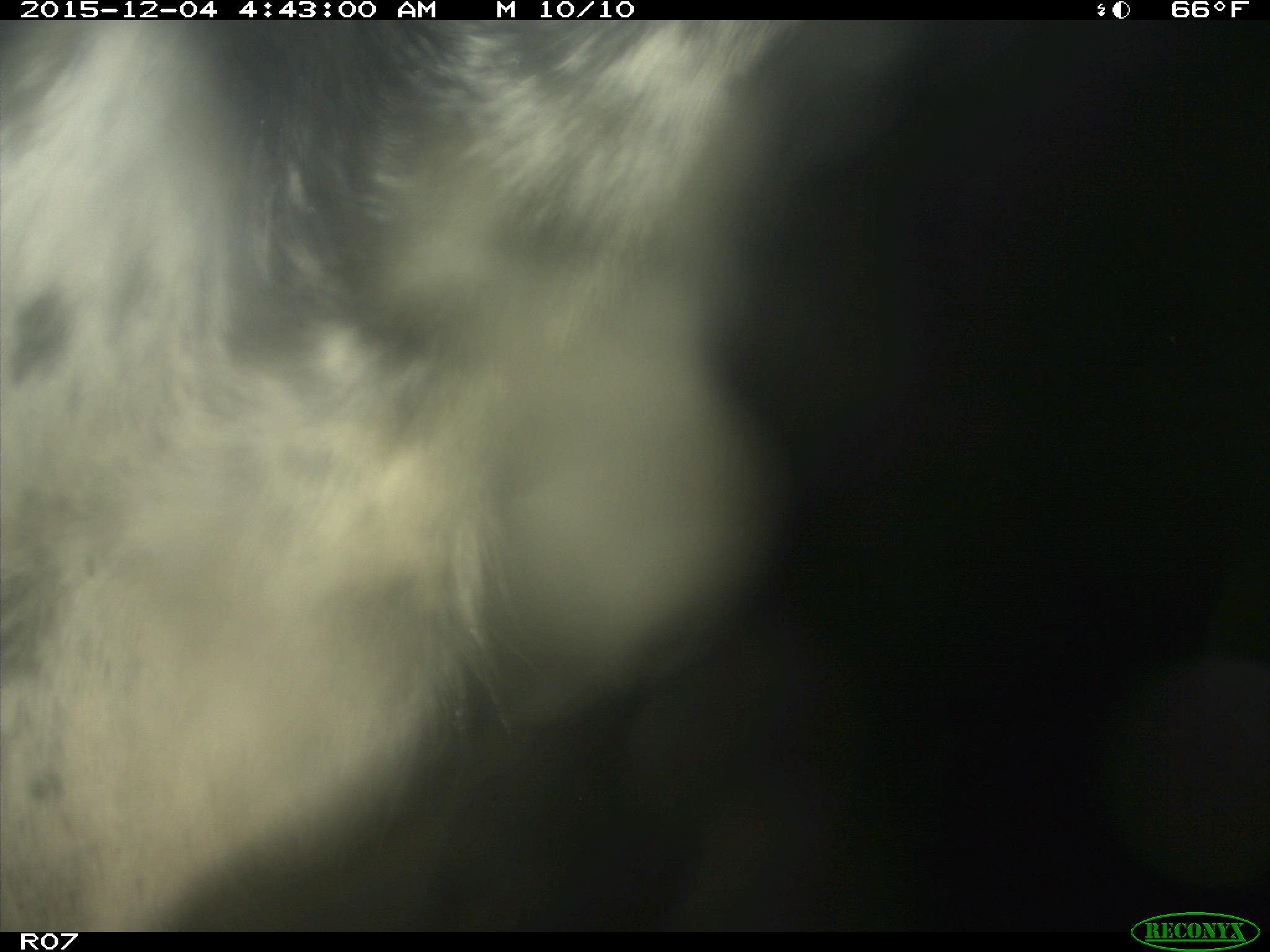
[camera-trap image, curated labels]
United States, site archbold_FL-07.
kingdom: Animalia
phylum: Chordata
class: Mammalia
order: Artiodactyla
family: Bovidae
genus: Bos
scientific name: Bos taurus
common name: domestic cow